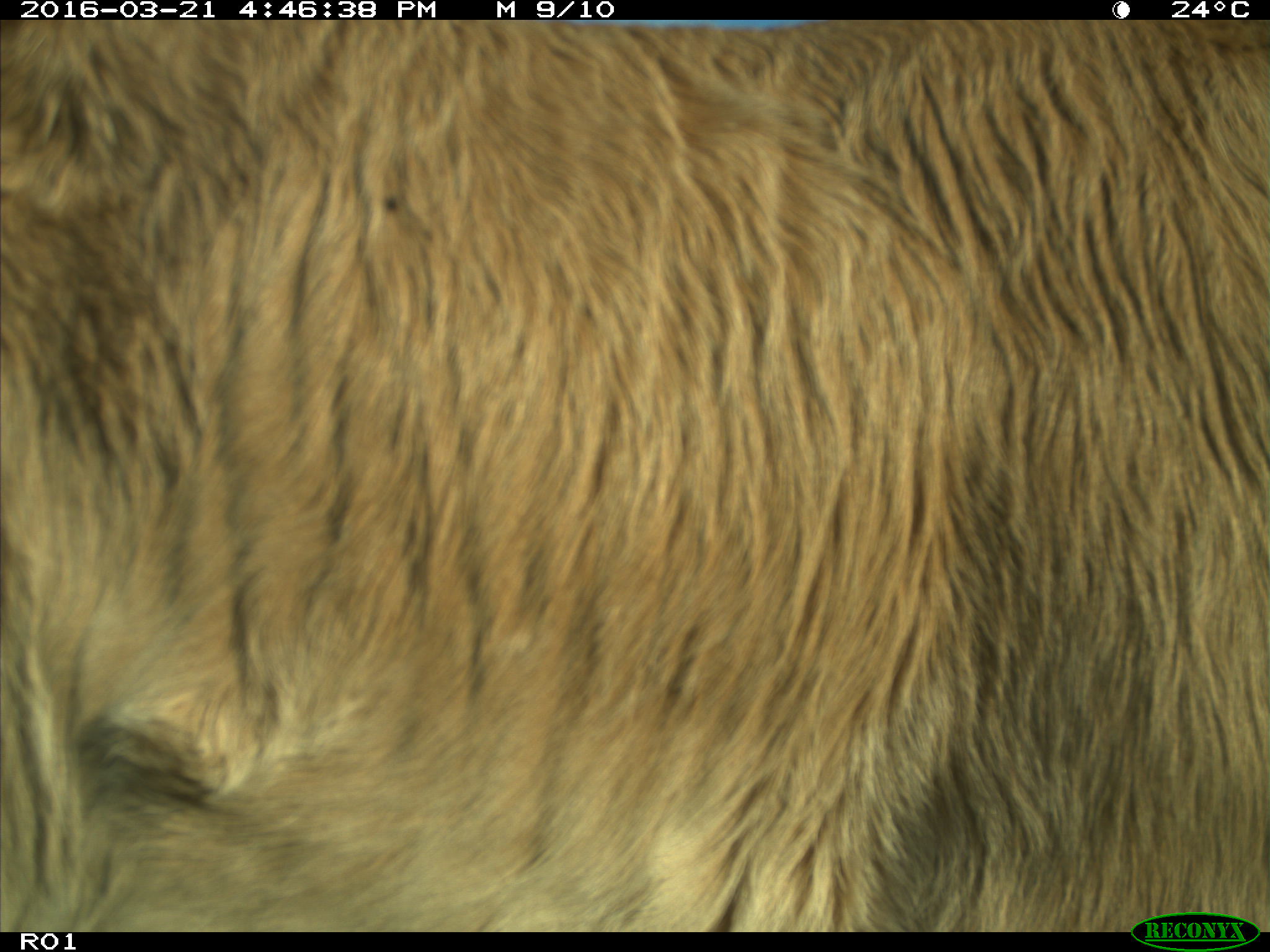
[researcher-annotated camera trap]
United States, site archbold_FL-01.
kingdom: Animalia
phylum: Chordata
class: Mammalia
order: Artiodactyla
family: Bovidae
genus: Bos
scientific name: Bos taurus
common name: domestic cow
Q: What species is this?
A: Bos taurus (domestic cow).